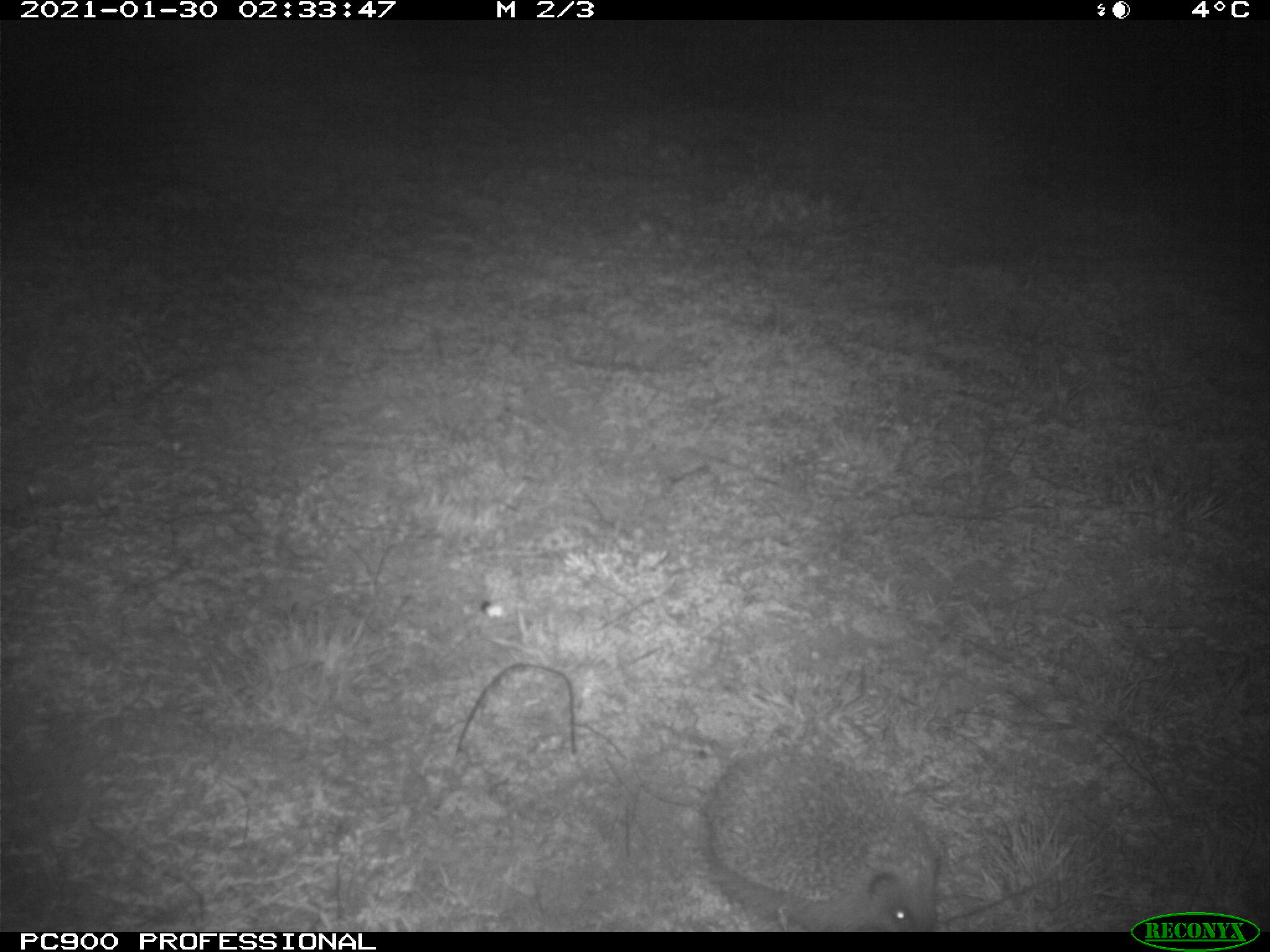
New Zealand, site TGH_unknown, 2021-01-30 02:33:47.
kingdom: Animalia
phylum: Chordata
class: Mammalia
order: Eulipotyphla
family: Erinaceidae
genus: Erinaceus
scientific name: Erinaceus europaeus europaeus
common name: european hedgehog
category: hedgehog